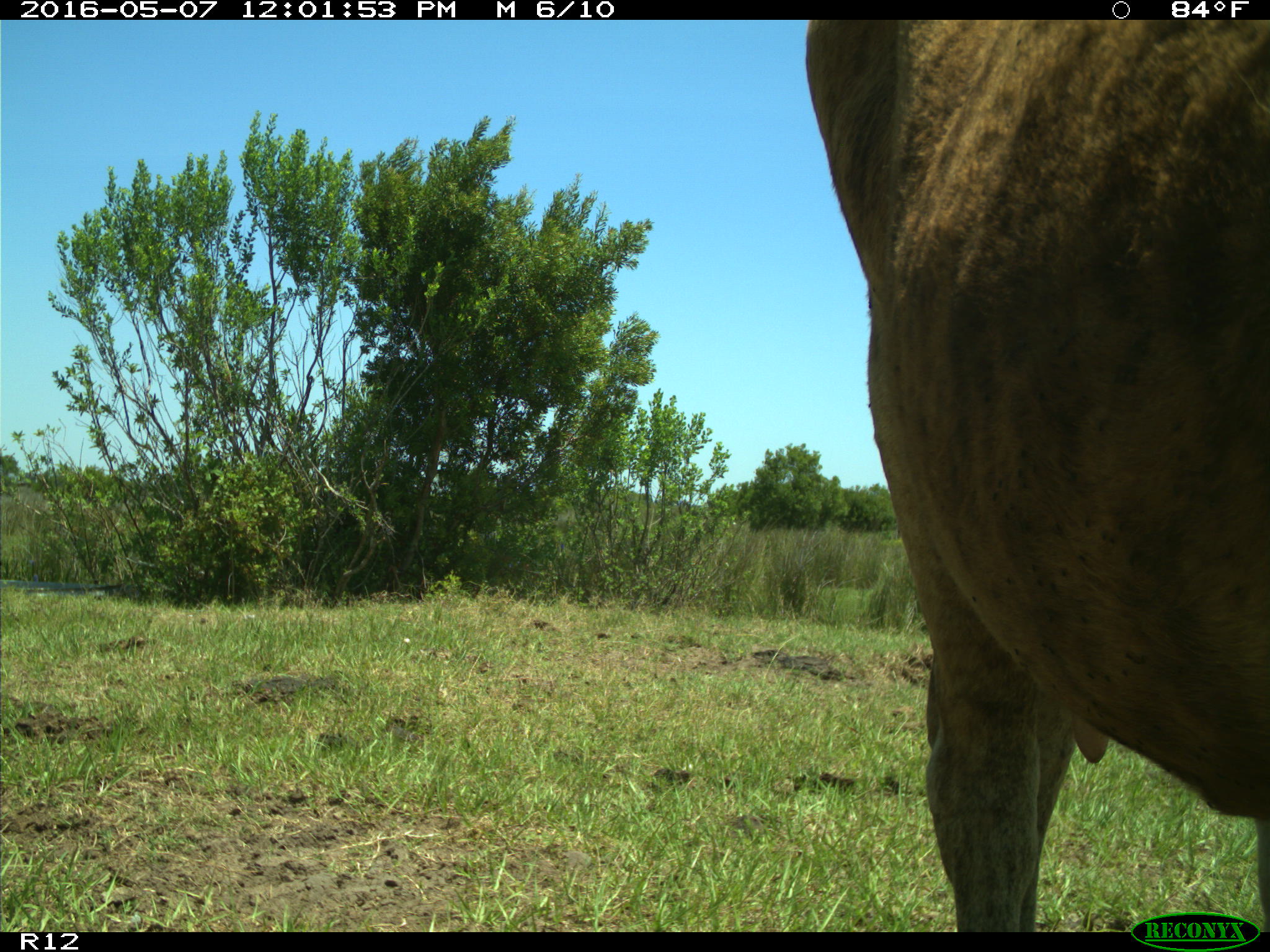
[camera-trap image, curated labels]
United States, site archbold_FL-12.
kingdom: Animalia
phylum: Chordata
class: Mammalia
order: Artiodactyla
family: Bovidae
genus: Bos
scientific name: Bos taurus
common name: domestic cow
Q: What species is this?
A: Bos taurus (domestic cow).